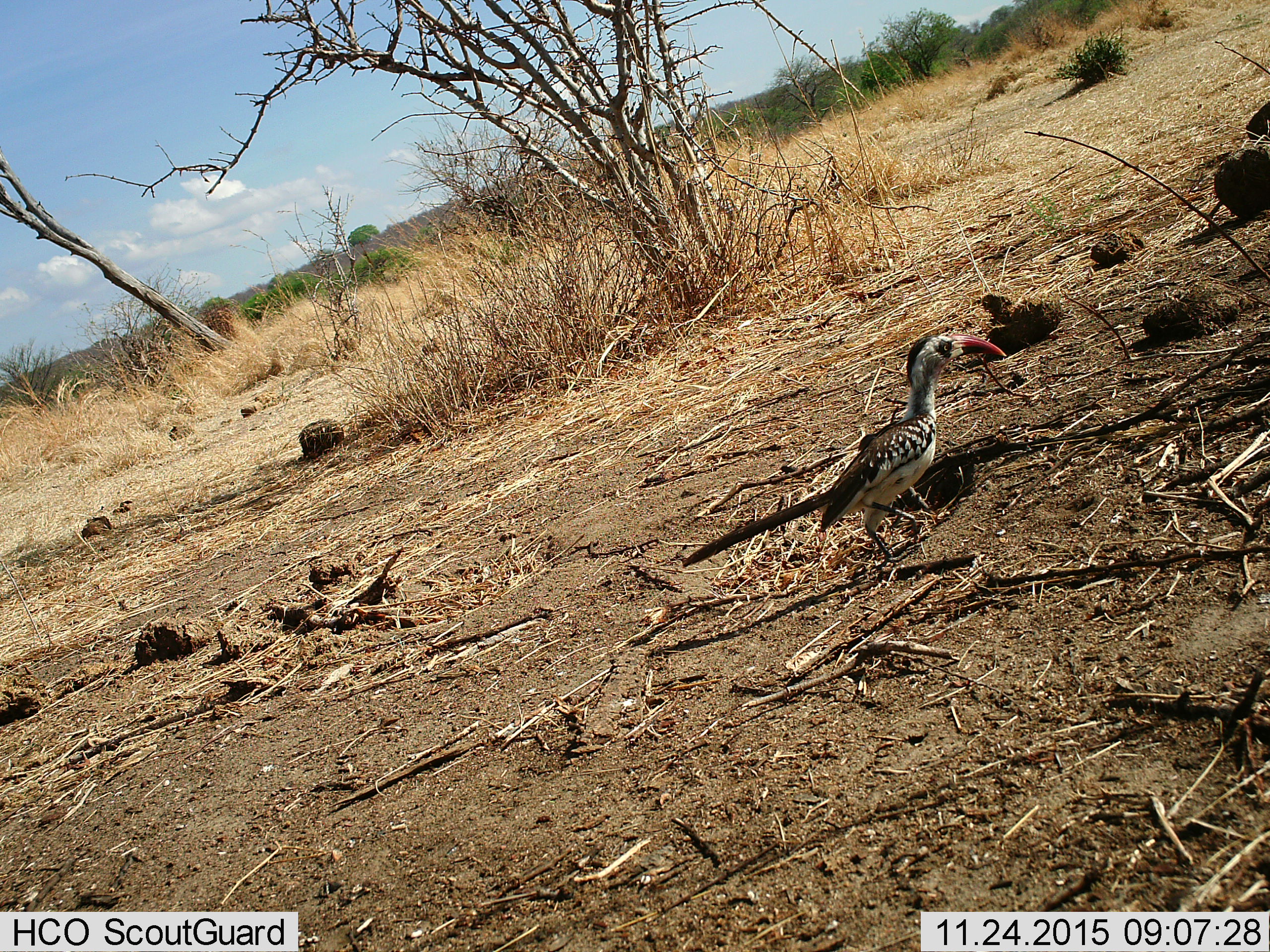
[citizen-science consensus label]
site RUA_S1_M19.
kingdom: Animalia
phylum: Chordata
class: Aves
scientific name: Aves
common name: bird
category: birdother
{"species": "birdother (bird) (Aves)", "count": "1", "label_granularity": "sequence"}